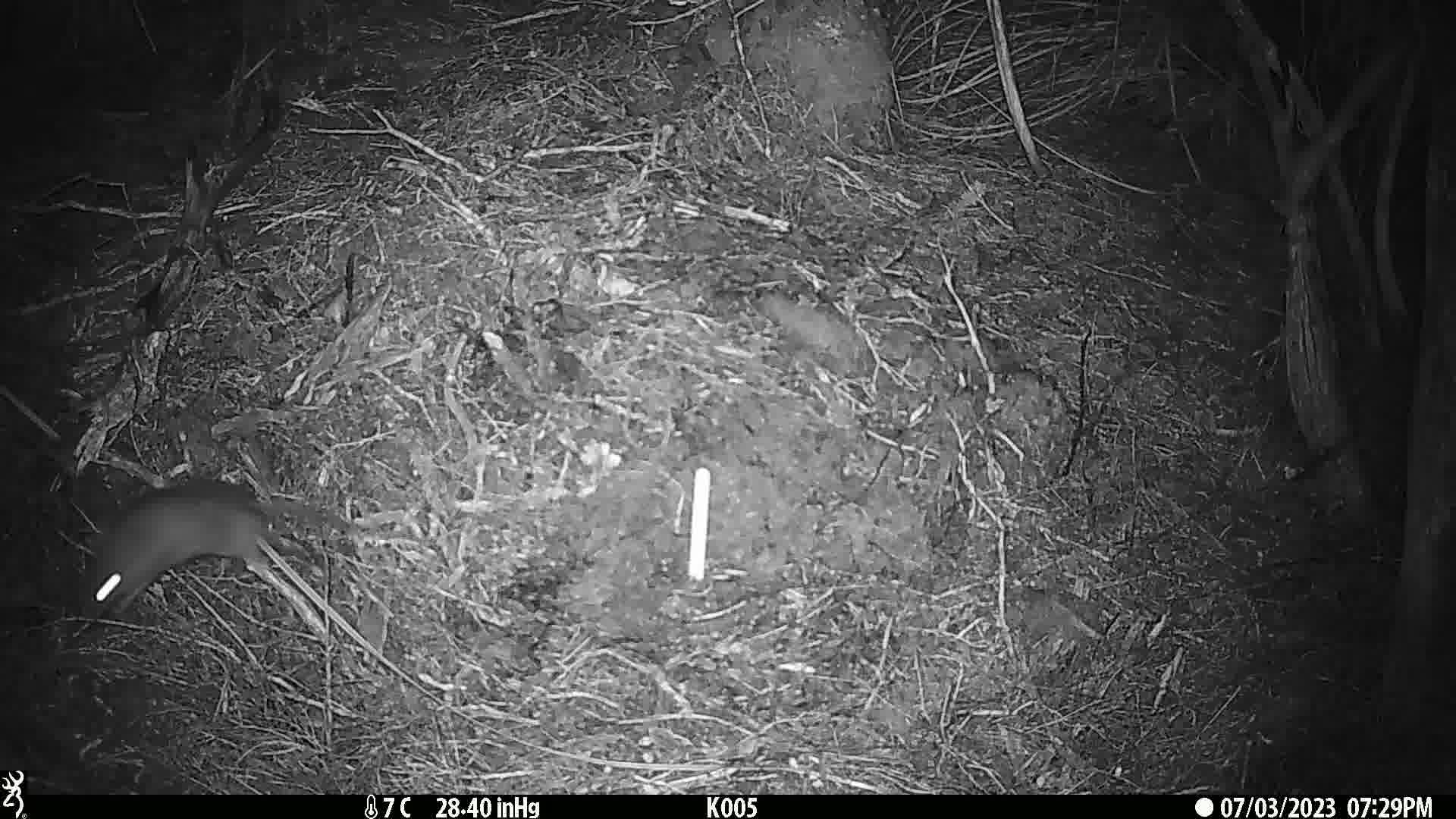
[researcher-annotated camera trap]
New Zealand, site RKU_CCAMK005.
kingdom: Animalia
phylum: Chordata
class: Mammalia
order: Rodentia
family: Muridae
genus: Rattus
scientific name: Rattus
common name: rat